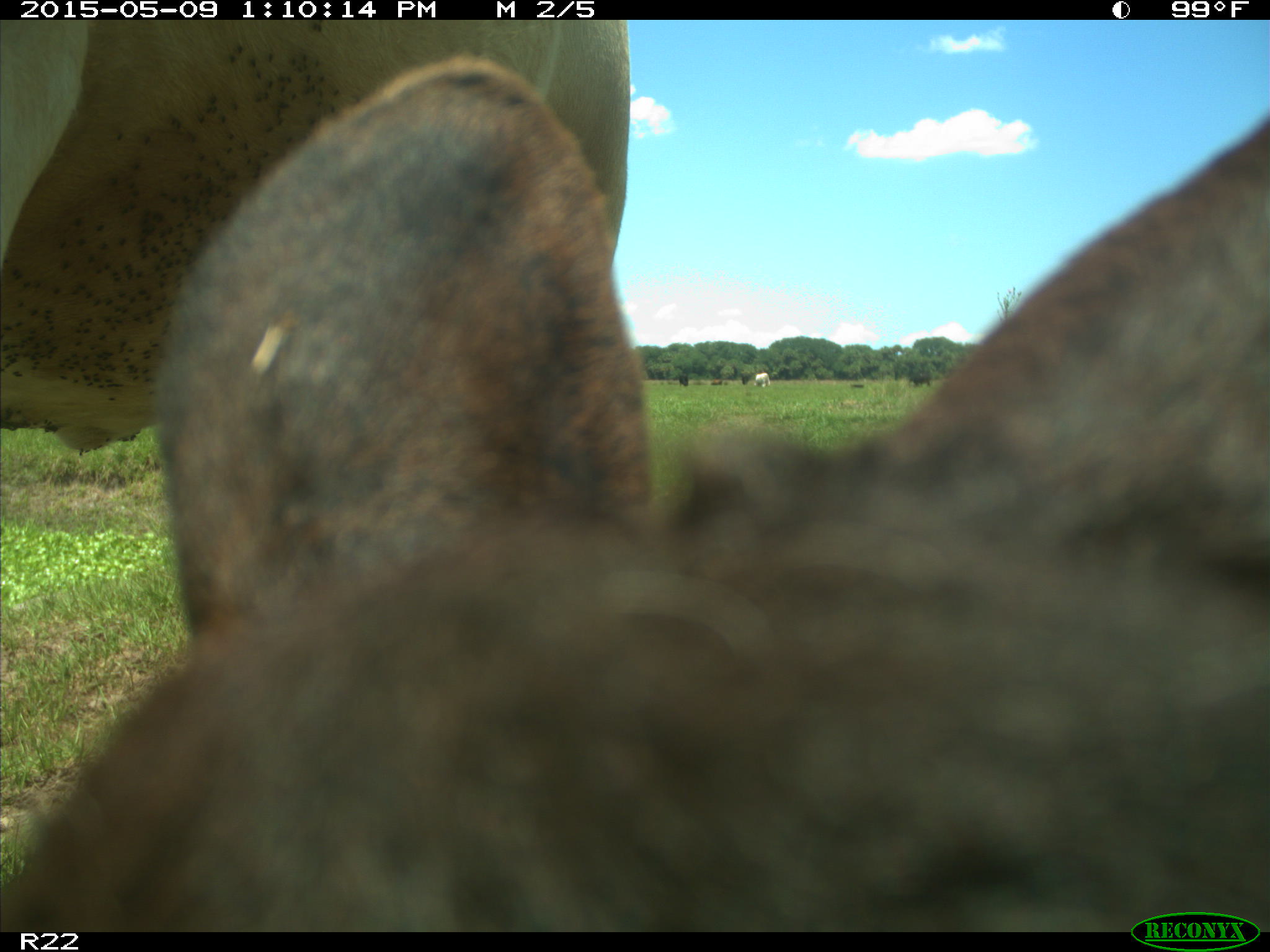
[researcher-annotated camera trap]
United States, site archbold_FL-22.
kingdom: Animalia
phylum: Chordata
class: Mammalia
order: Artiodactyla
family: Bovidae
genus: Bos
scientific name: Bos taurus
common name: domestic cow